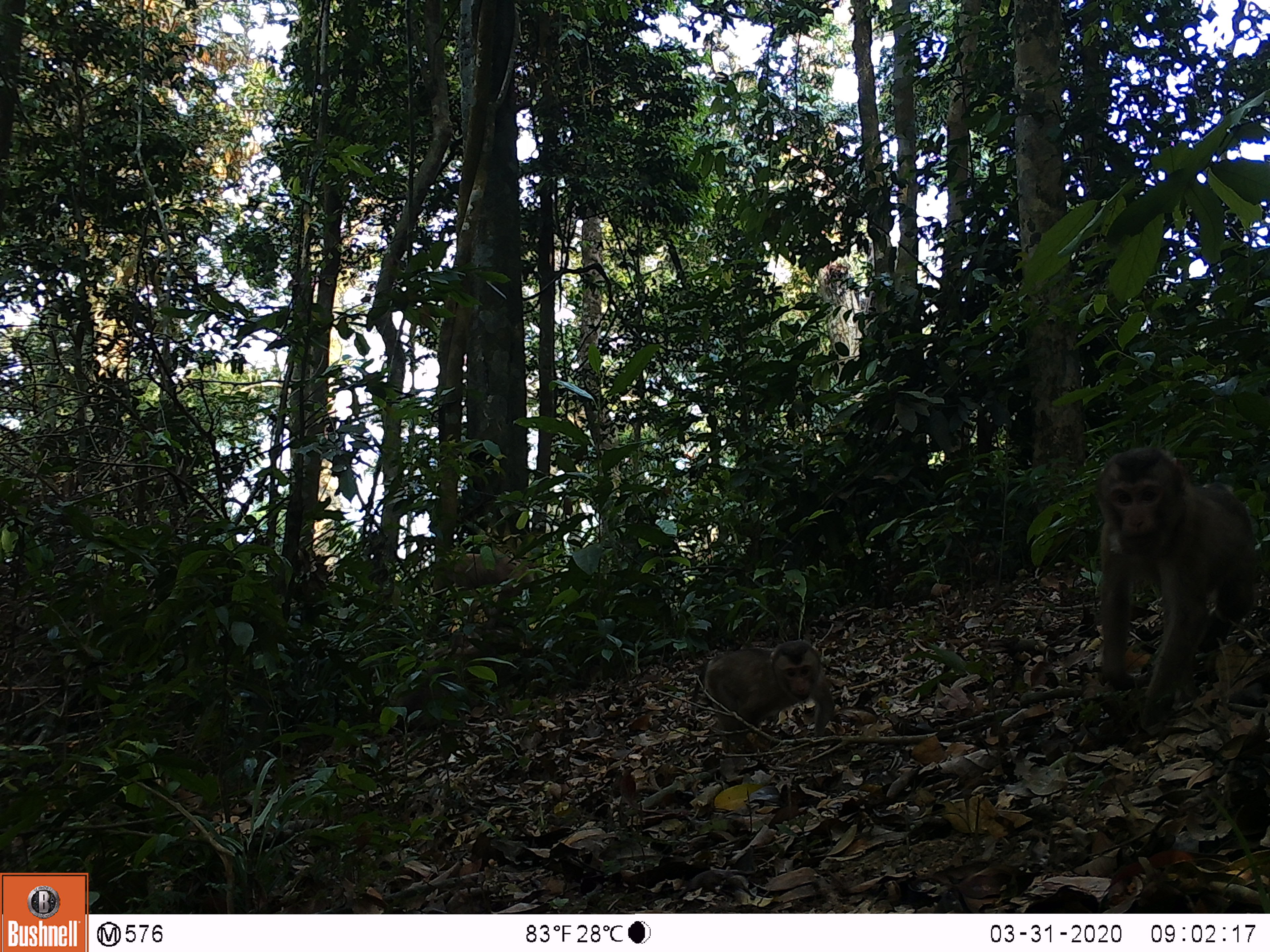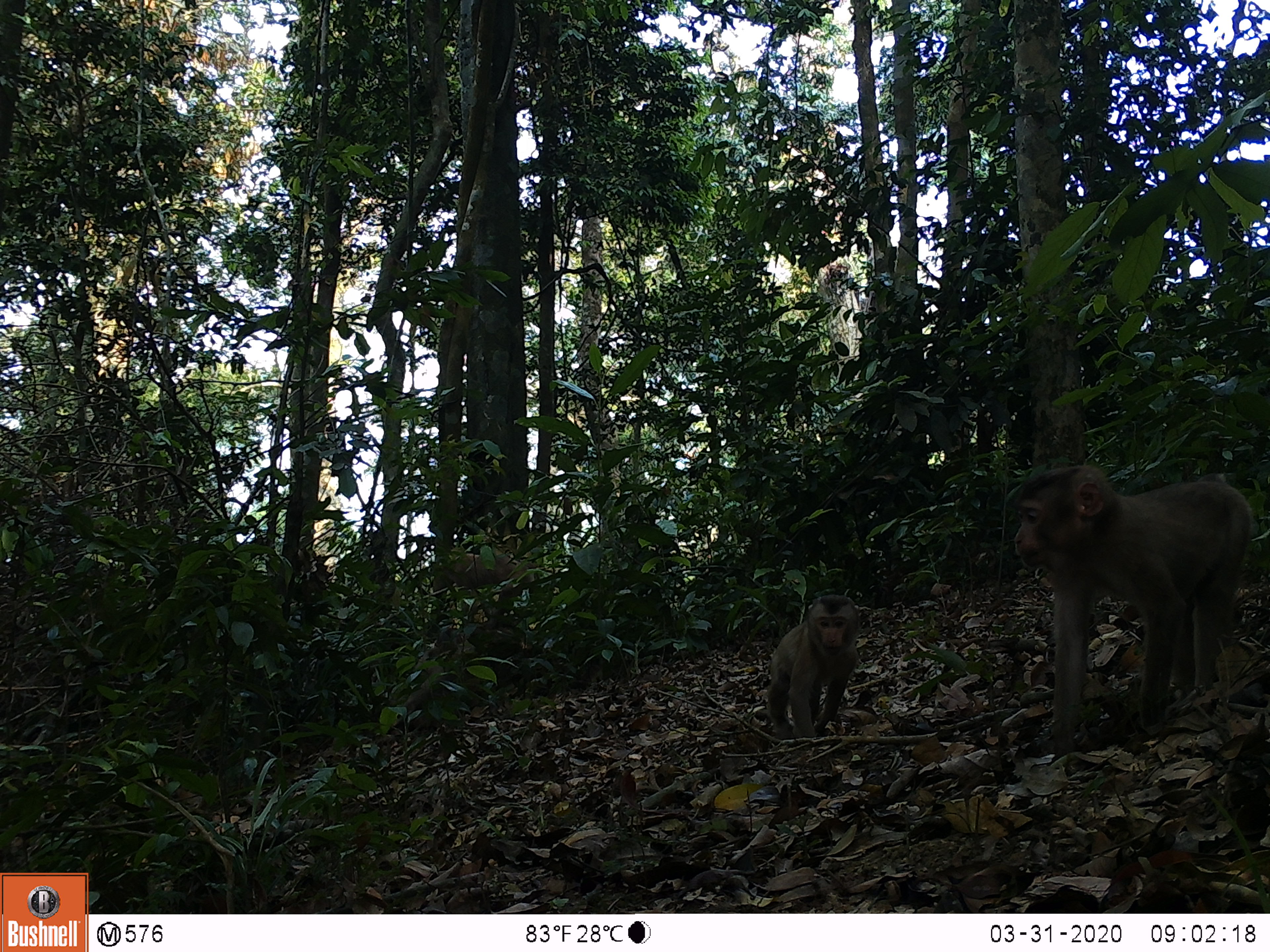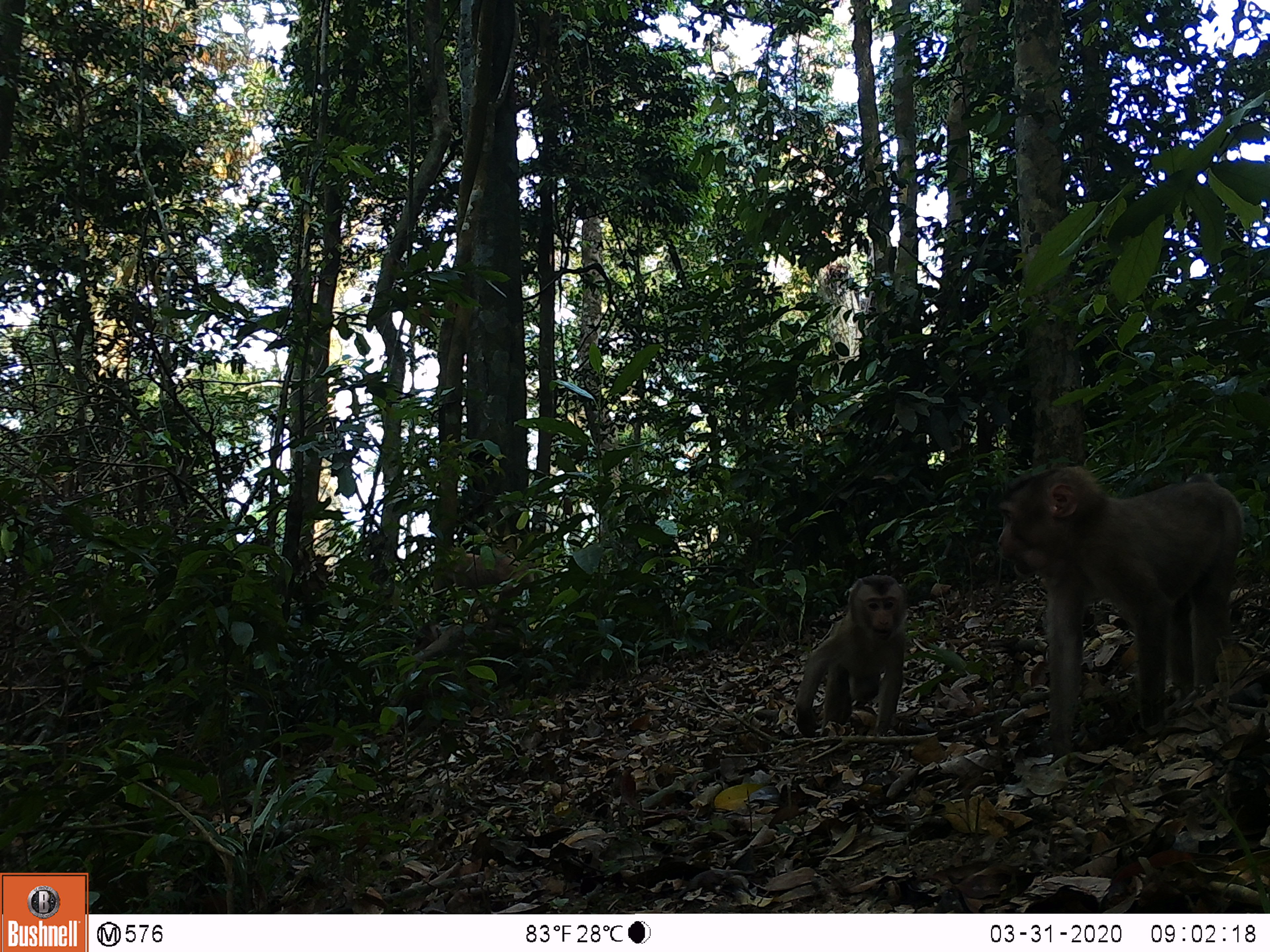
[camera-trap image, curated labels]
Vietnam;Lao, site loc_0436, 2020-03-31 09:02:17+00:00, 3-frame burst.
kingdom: Animalia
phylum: Chordata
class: Mammalia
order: Primates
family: Cercopithecidae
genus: Macaca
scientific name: Macaca nemestrina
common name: pig-tailed macaque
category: pig tailed macaque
Pig tailed macaque (pig-tailed macaque) (Macaca nemestrina). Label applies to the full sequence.